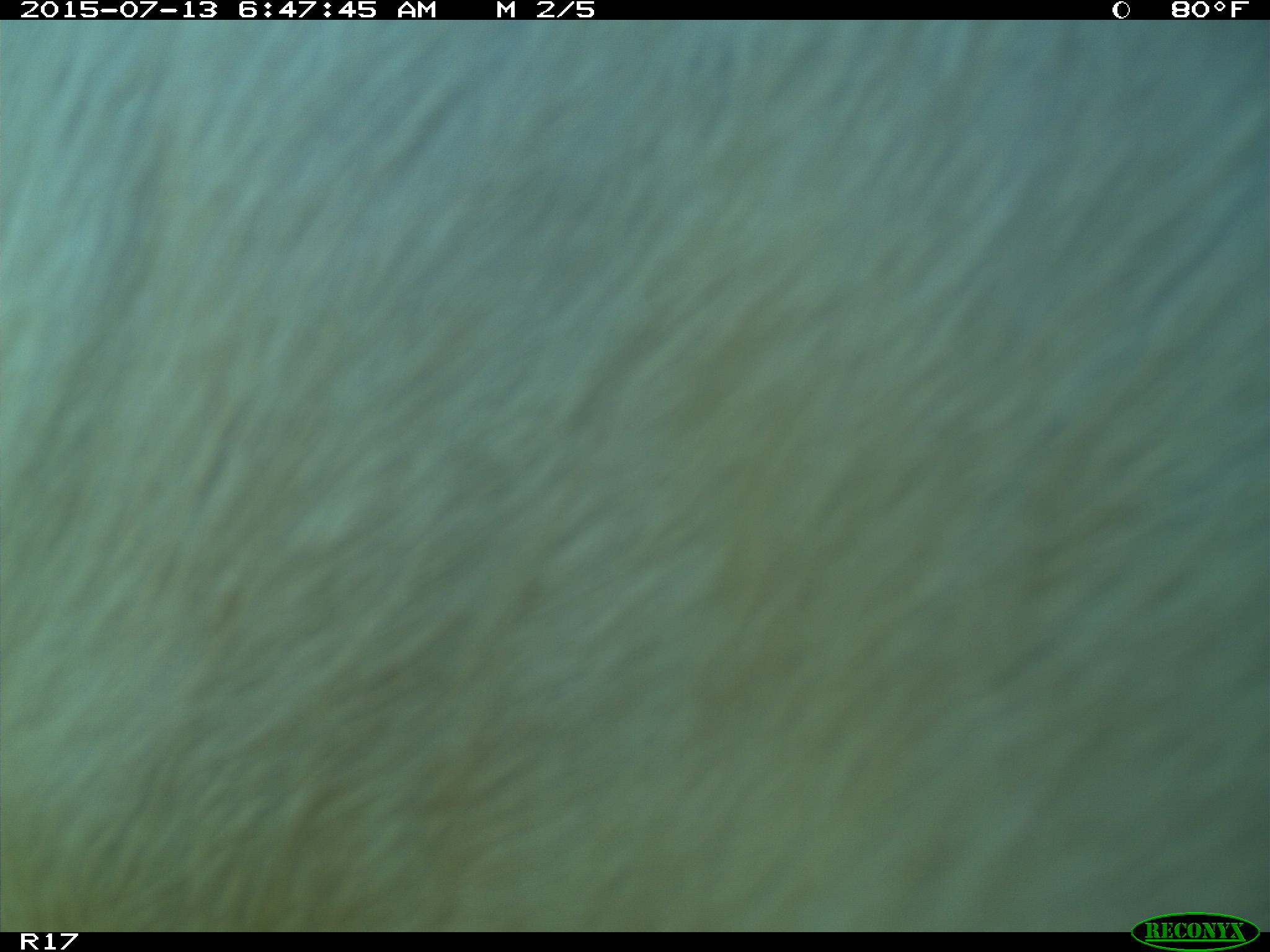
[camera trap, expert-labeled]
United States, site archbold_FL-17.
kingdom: Animalia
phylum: Chordata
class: Mammalia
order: Artiodactyla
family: Bovidae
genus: Bos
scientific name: Bos taurus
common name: domestic cow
Bos taurus (domestic cow).